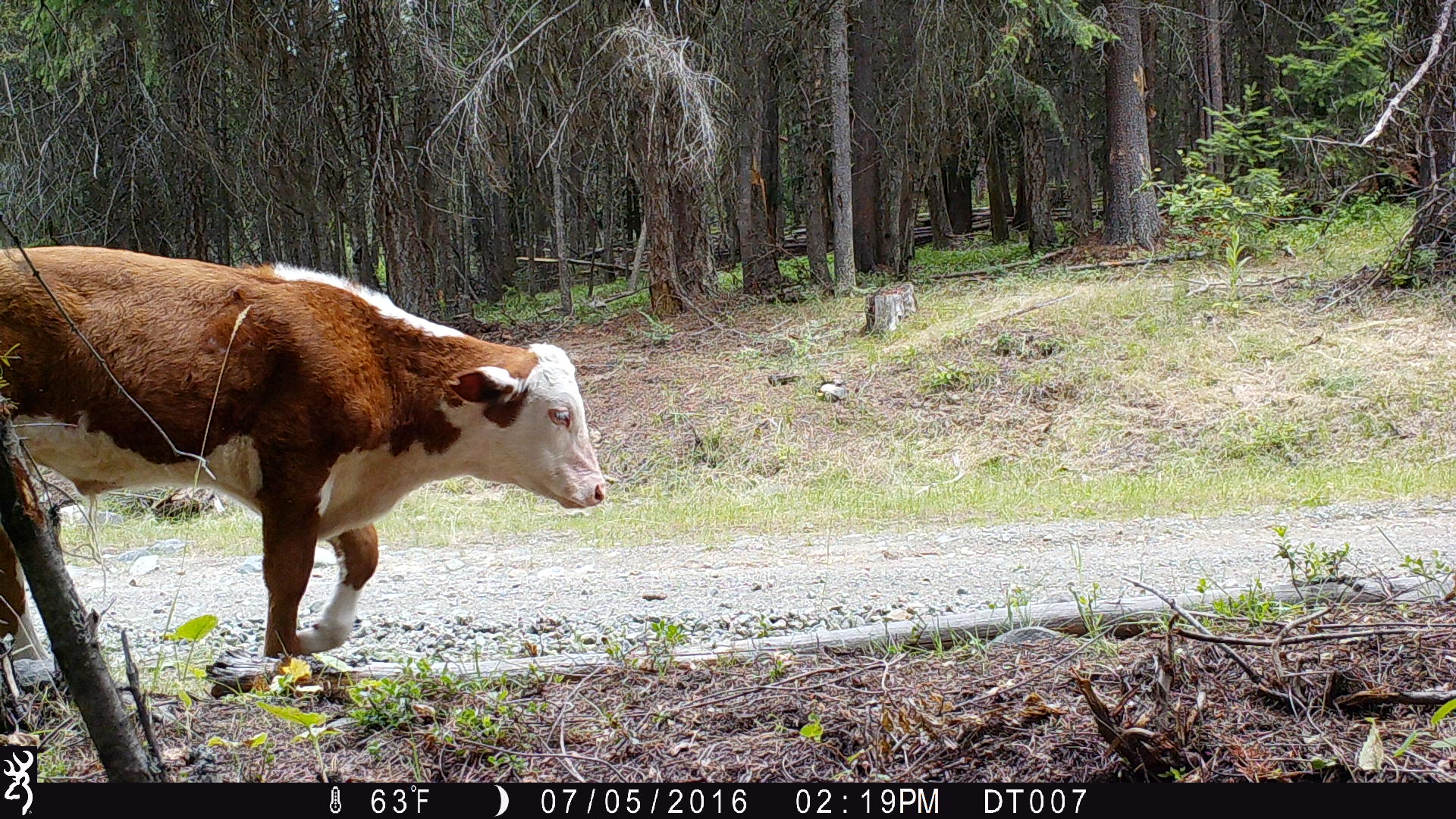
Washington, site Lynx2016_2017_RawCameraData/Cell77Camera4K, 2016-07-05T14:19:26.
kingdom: Animalia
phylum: Chordata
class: Mammalia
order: Artiodactyla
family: Bovidae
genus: Bos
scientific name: Bos taurus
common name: domestic cattle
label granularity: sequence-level